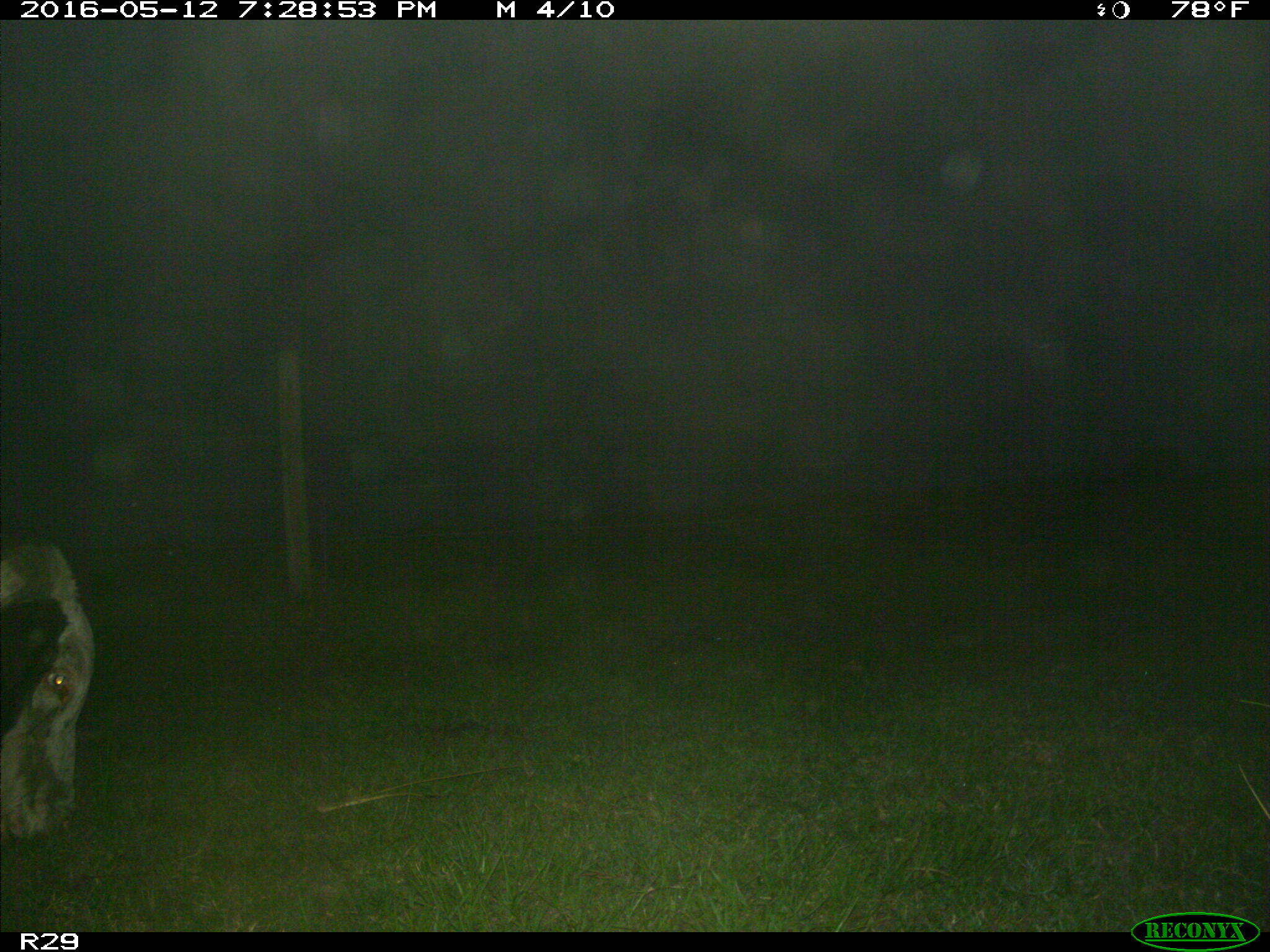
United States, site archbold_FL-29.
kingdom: Animalia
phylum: Chordata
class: Mammalia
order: Artiodactyla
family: Bovidae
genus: Bos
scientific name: Bos taurus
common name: domestic cow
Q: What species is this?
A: Bos taurus (domestic cow).